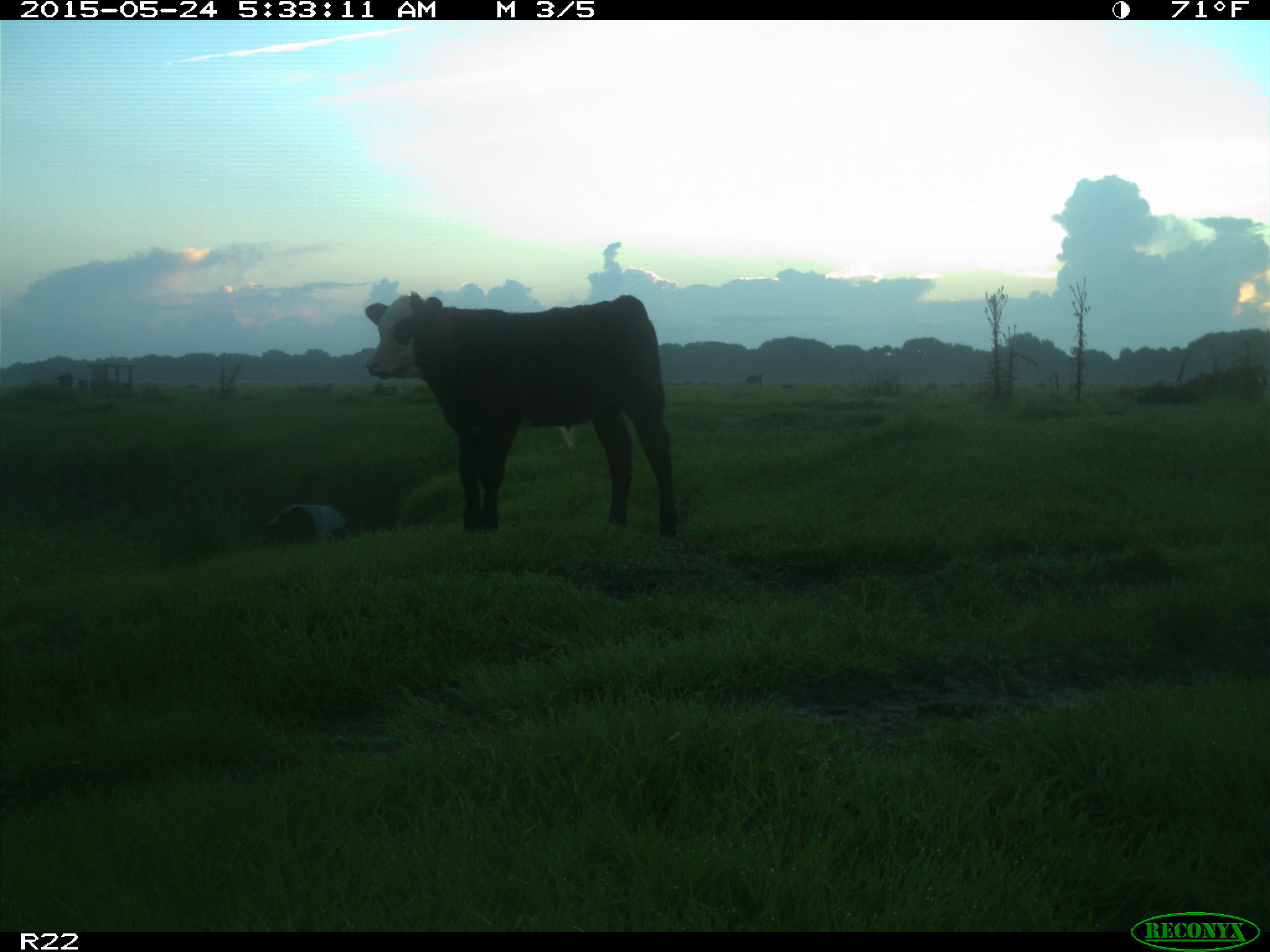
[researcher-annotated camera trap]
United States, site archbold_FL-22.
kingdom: Animalia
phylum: Chordata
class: Mammalia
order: Artiodactyla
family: Bovidae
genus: Bos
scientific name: Bos taurus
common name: domestic cow